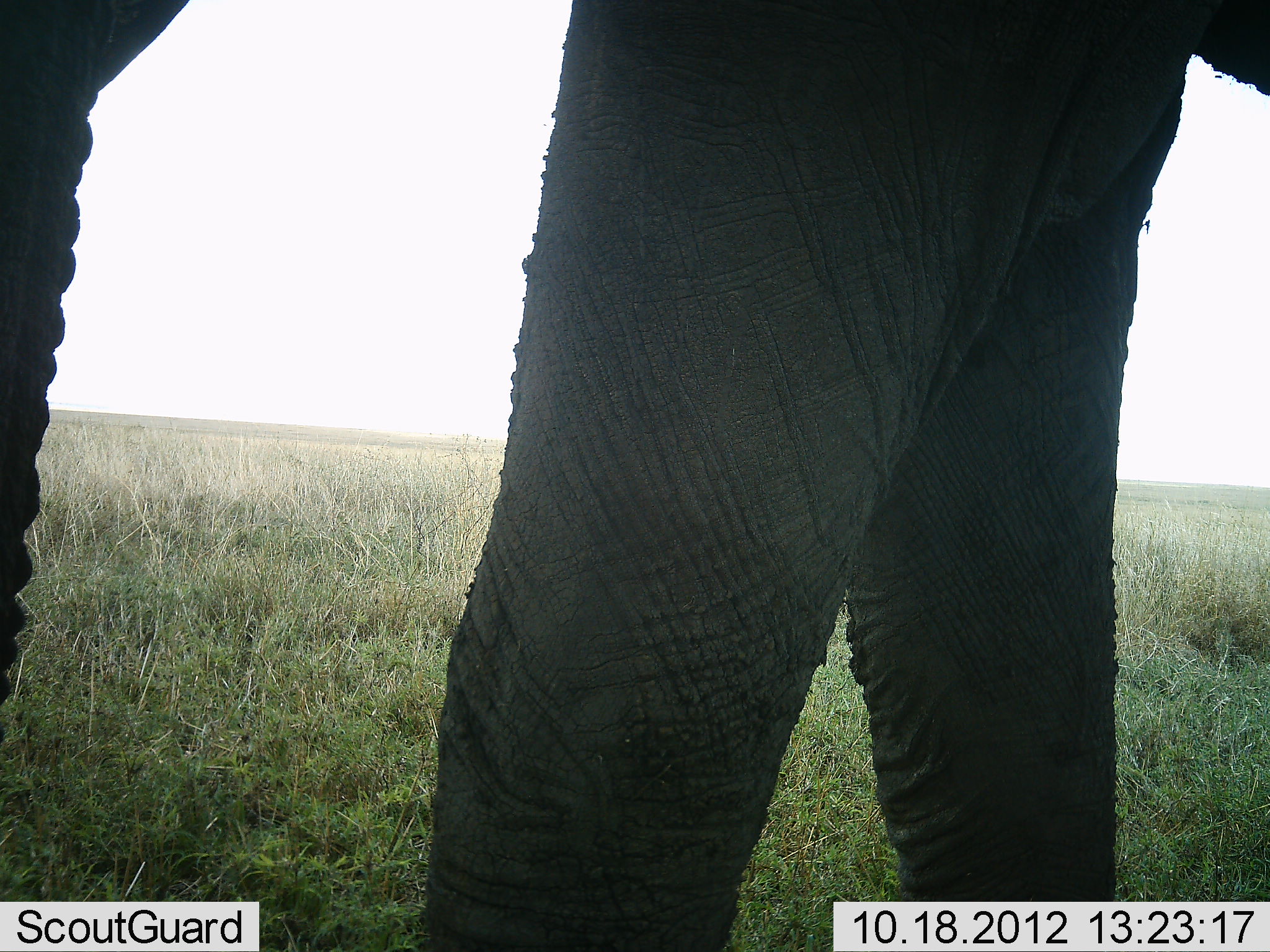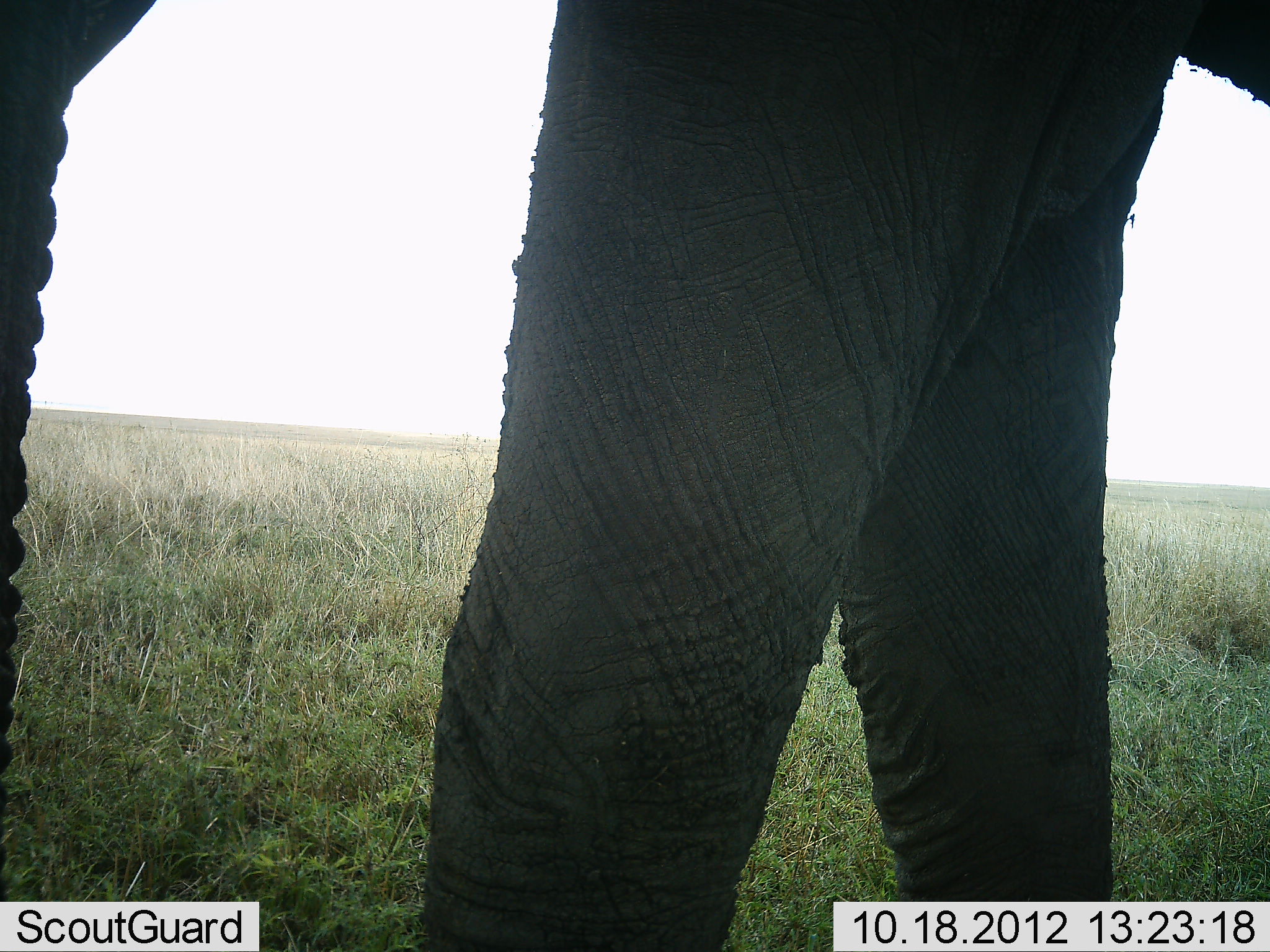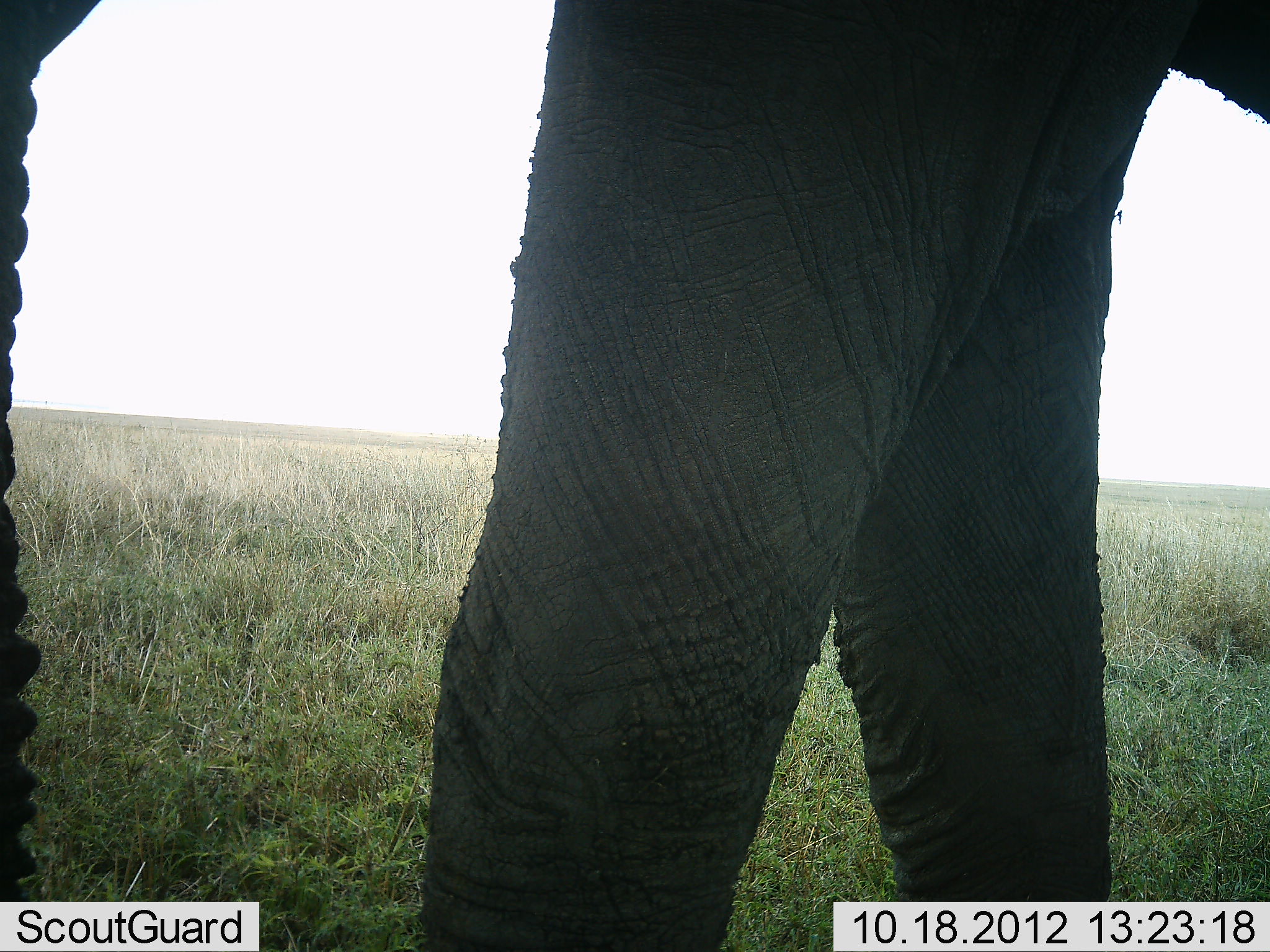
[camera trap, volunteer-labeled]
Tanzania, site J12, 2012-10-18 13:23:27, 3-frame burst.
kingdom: Animalia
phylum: Chordata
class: Mammalia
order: Proboscidea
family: Elephantidae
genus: Loxodonta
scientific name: Loxodonta africana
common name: african bush elephant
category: elephant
Elephant (african bush elephant) (Loxodonta africana), count 1. Behavior (volunteer vote fractions): standing 70%, resting 10%, moving 10%, interacting 0%. Young present (vote fraction): 0%. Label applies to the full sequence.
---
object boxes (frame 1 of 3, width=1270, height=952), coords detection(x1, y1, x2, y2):
animal: detection(0, 1, 1270, 952)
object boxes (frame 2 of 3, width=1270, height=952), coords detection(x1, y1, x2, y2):
animal: detection(0, 1, 1269, 952)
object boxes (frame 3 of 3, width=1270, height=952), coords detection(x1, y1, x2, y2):
animal: detection(0, 0, 1269, 952)